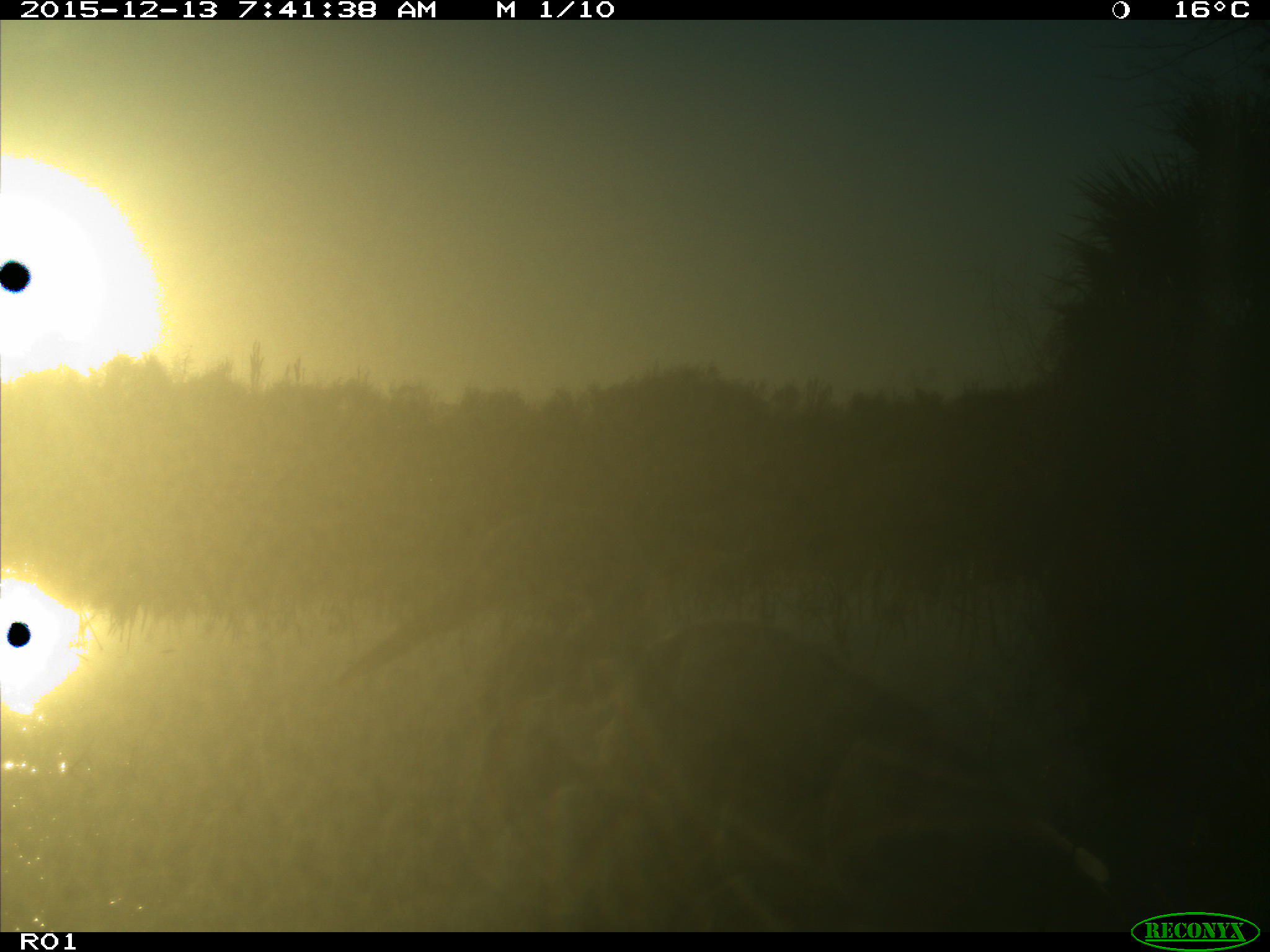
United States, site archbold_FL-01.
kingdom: Animalia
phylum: Chordata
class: Aves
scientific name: Aves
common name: birds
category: unidentified bird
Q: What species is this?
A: Unidentified bird (birds) (Aves).